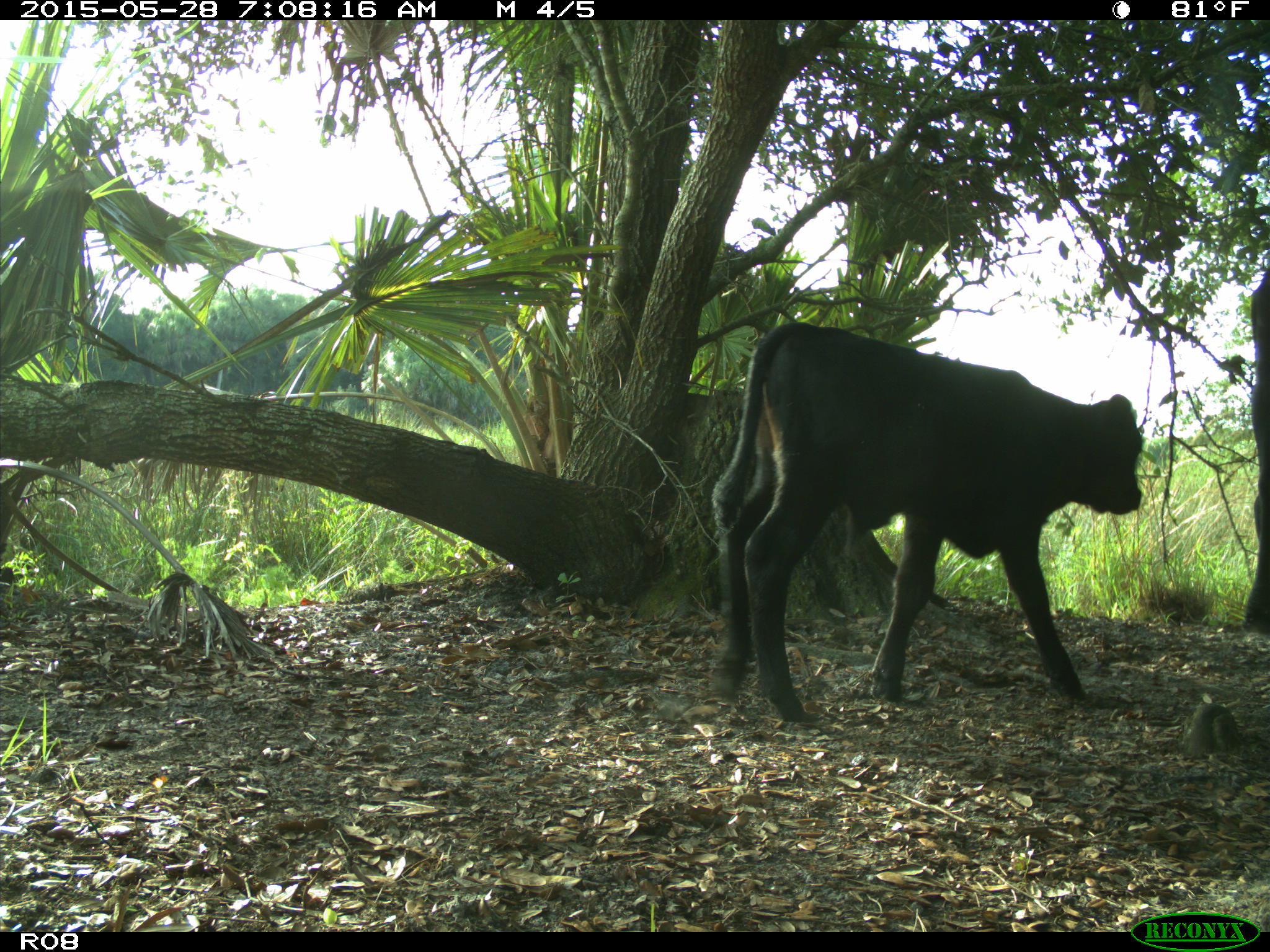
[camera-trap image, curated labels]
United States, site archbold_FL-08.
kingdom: Animalia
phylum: Chordata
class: Mammalia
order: Artiodactyla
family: Bovidae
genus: Bos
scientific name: Bos taurus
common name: domestic cow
Bos taurus (domestic cow).